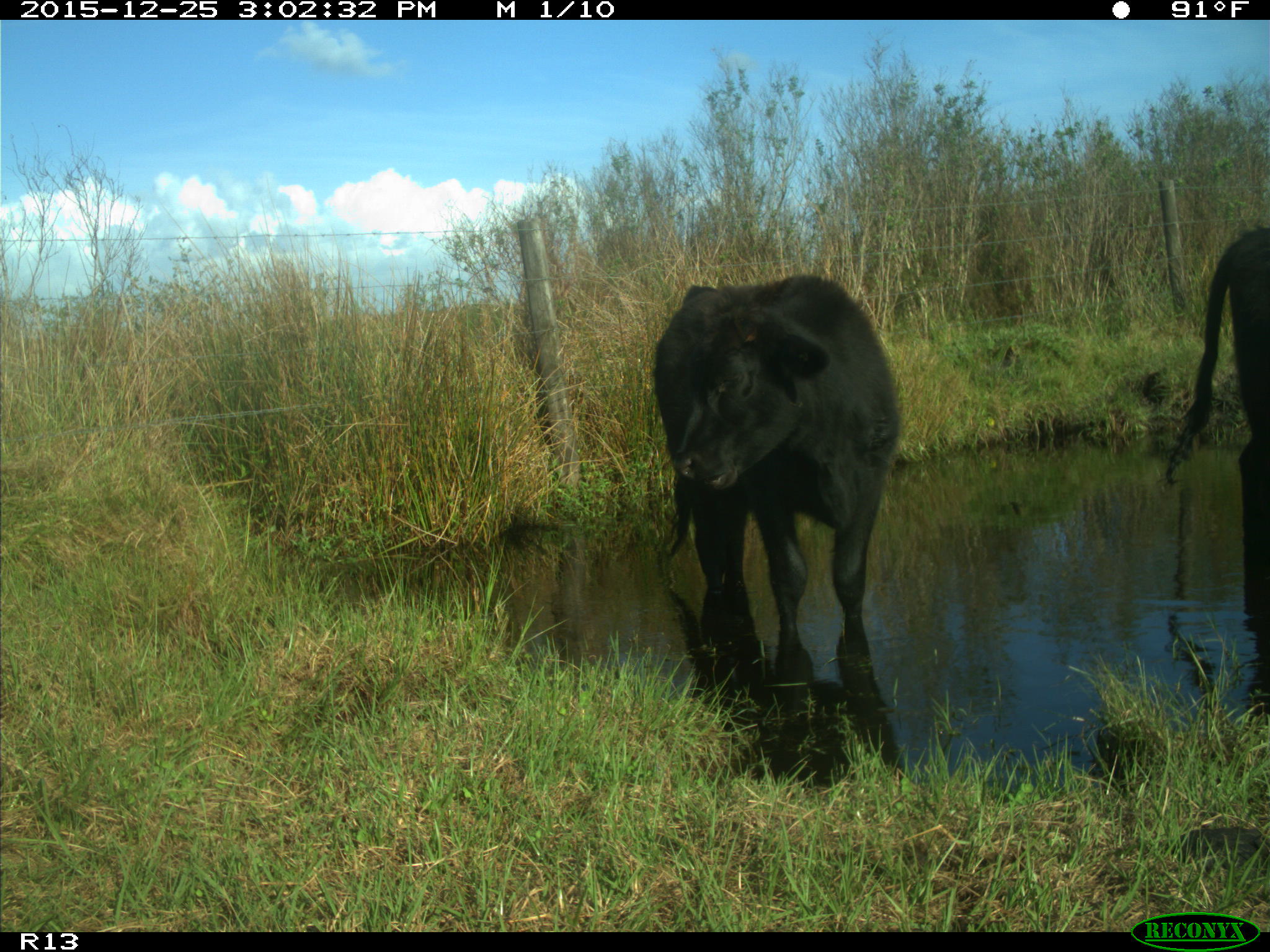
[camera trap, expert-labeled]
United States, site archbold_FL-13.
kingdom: Animalia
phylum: Chordata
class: Mammalia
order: Artiodactyla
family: Bovidae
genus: Bos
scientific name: Bos taurus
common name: domestic cow